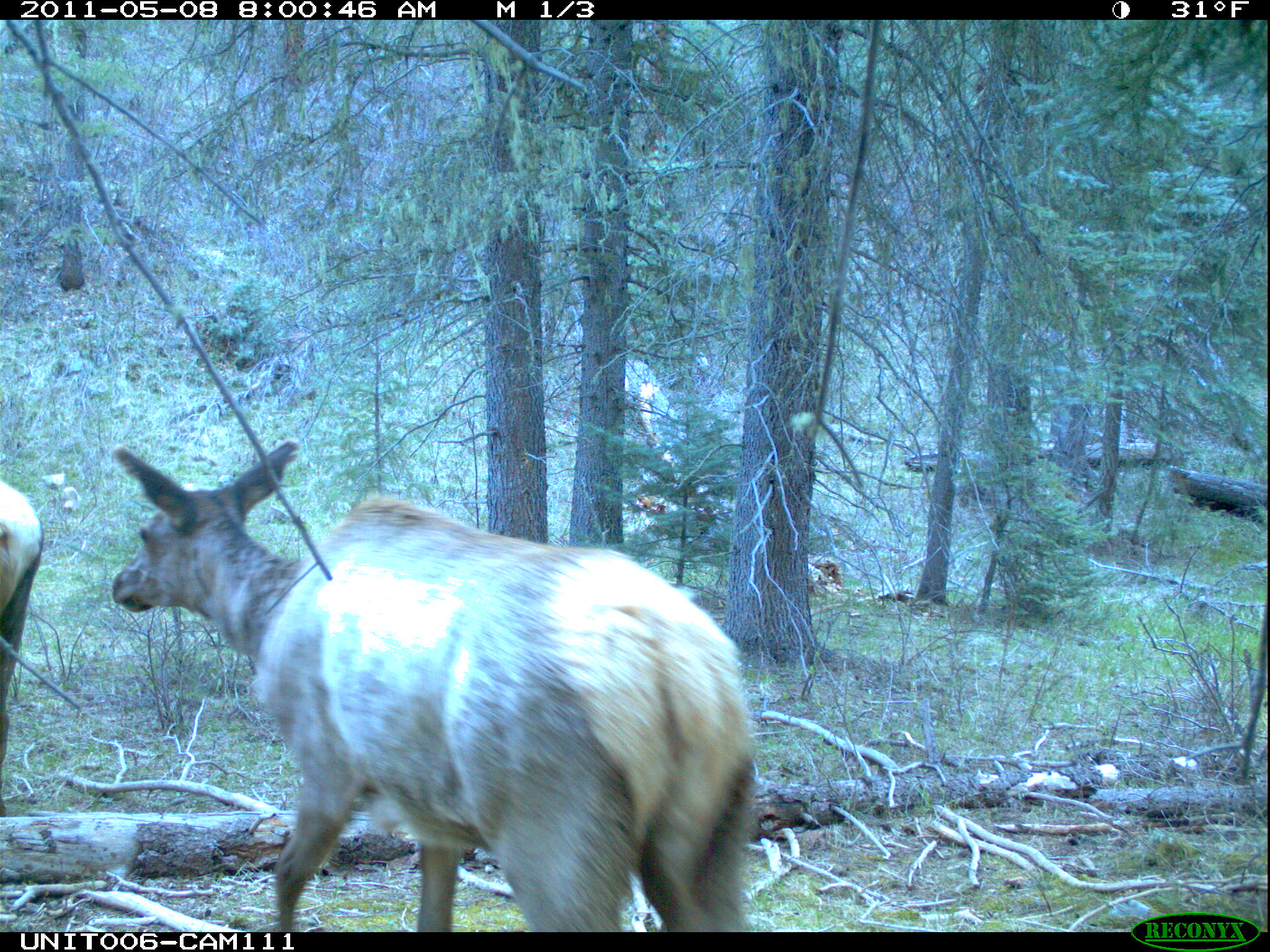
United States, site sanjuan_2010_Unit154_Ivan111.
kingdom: Animalia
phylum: Chordata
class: Mammalia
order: Artiodactyla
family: Cervidae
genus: Cervus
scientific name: Cervus elaphus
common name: red deer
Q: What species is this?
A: Cervus elaphus (red deer).